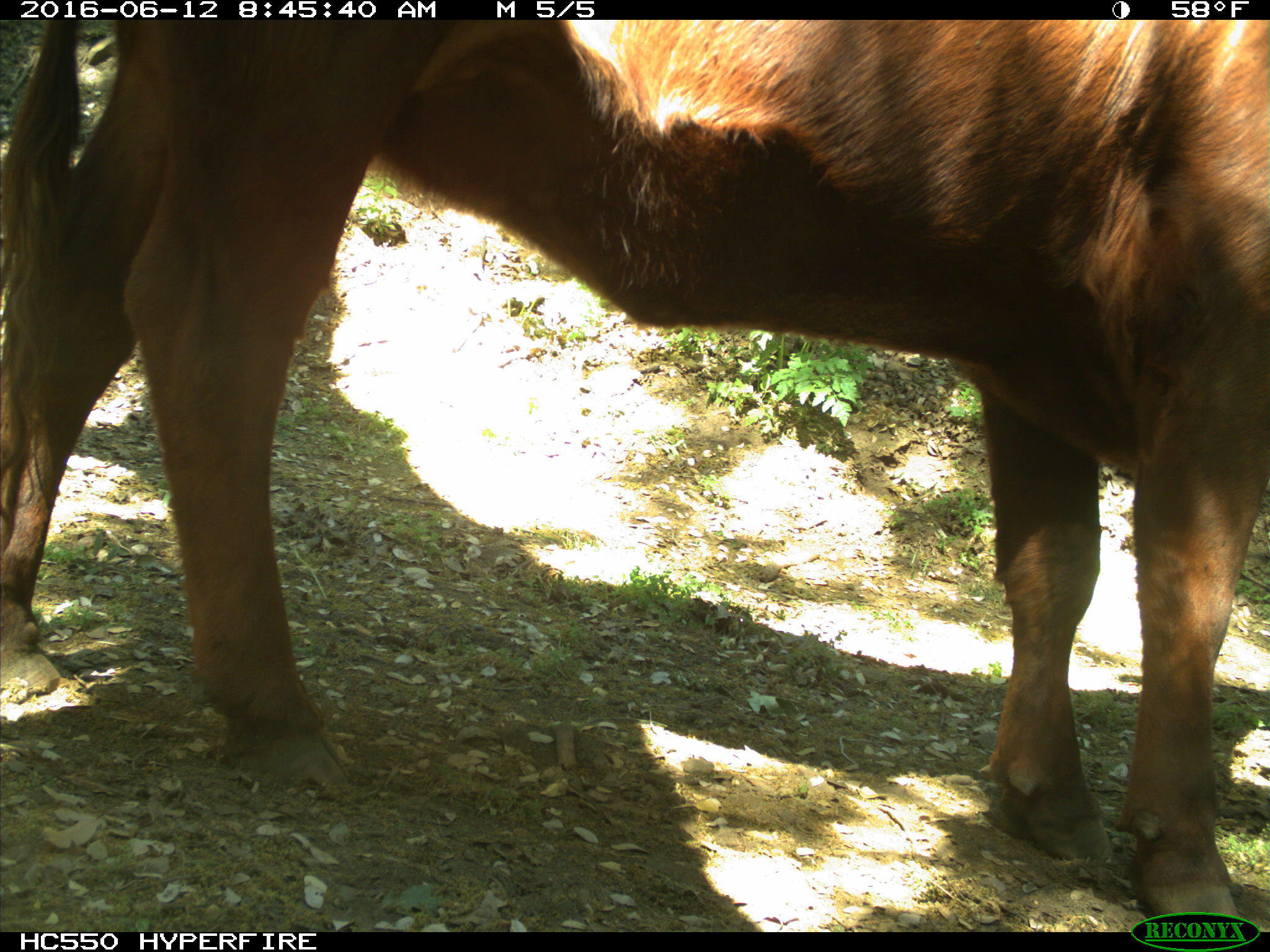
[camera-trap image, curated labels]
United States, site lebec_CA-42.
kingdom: Animalia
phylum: Chordata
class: Mammalia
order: Artiodactyla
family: Bovidae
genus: Bos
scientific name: Bos taurus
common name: domestic cow